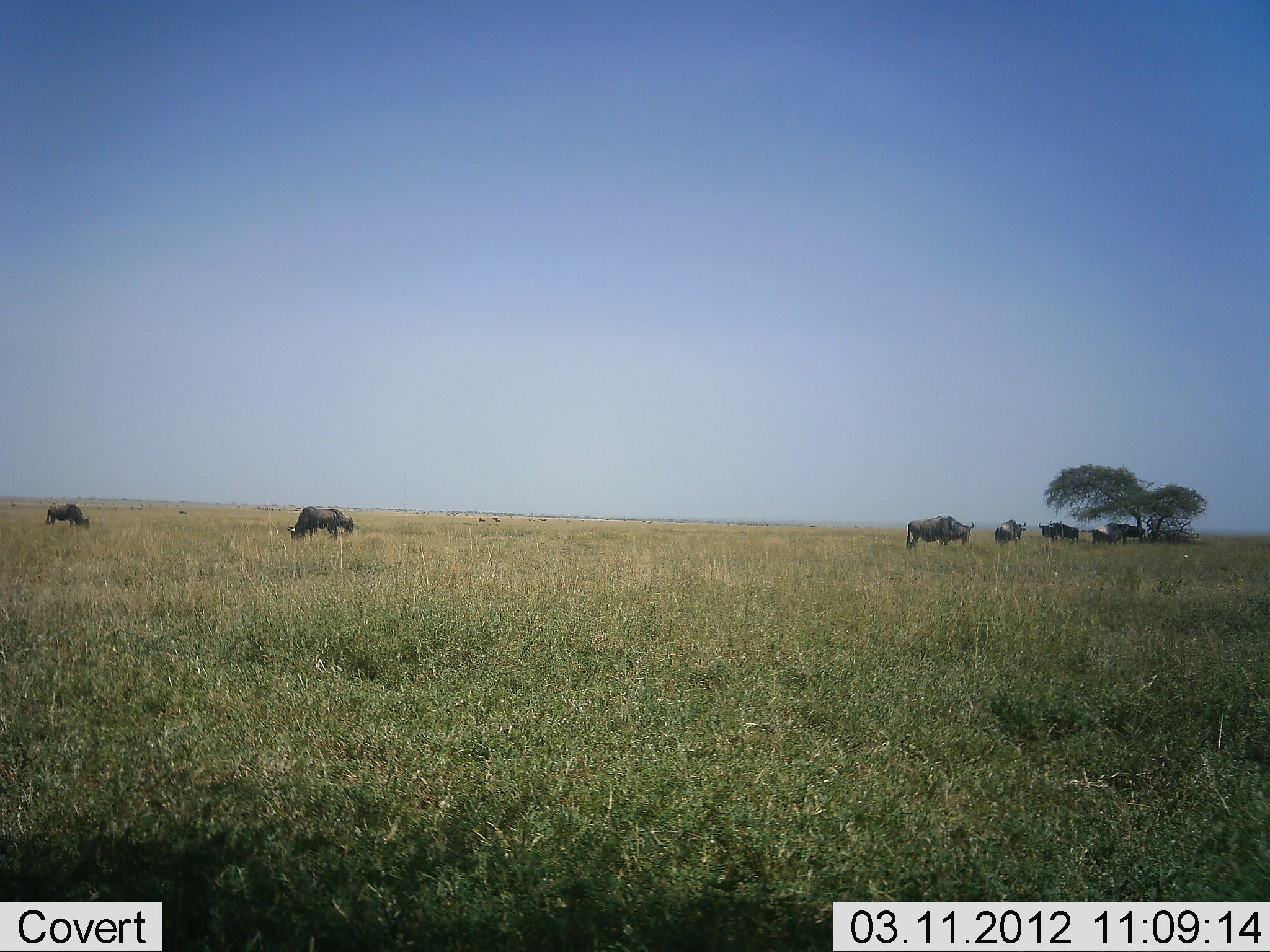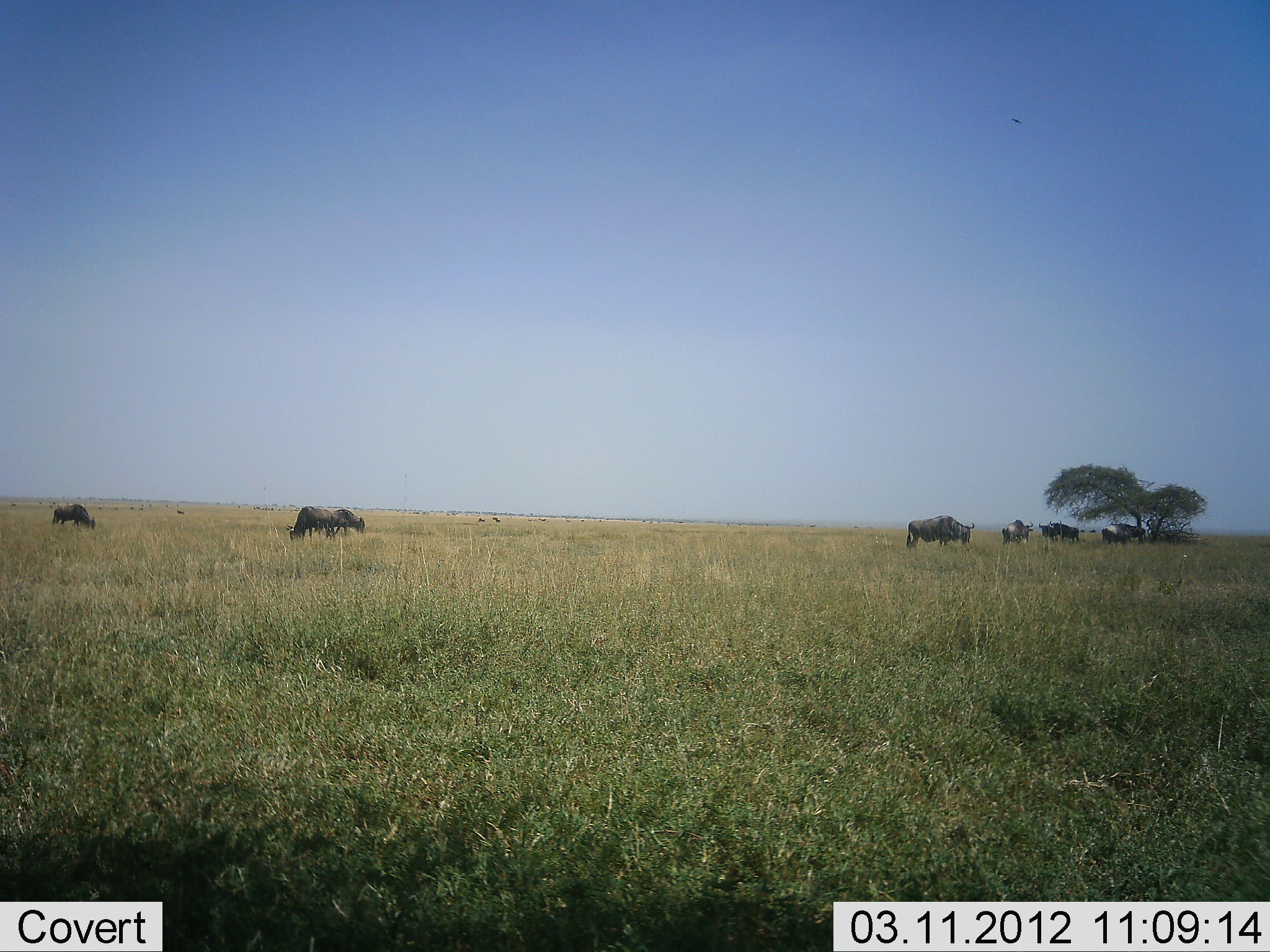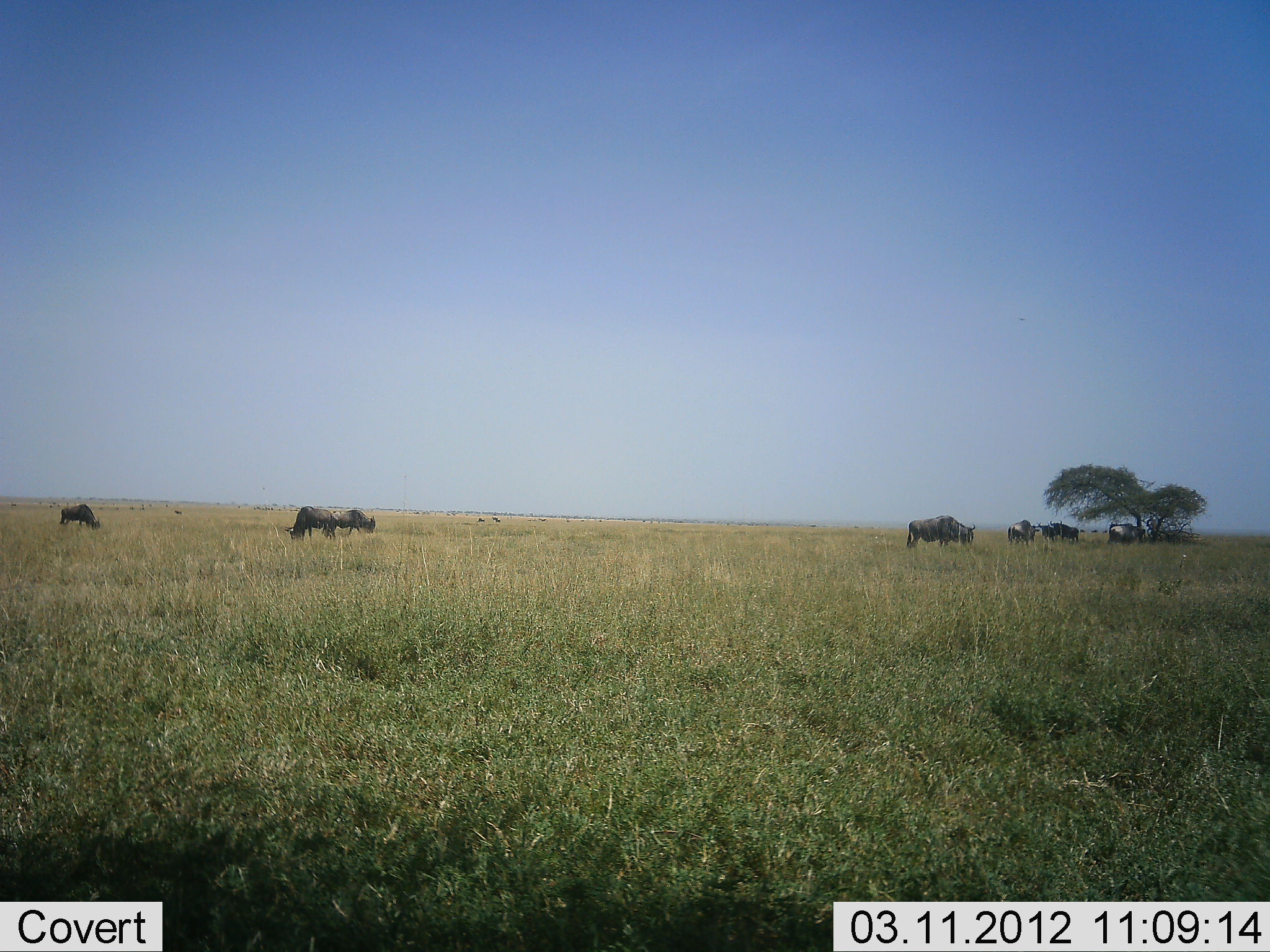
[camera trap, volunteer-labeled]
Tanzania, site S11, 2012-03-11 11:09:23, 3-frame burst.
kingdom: Animalia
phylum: Chordata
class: Mammalia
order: Artiodactyla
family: Bovidae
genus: Connochaetes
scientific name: Connochaetes taurinus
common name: blue wildebeest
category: wildebeest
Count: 8.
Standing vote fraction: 55%.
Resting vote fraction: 10%.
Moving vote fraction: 75%.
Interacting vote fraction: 0%.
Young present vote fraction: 0%.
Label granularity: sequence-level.